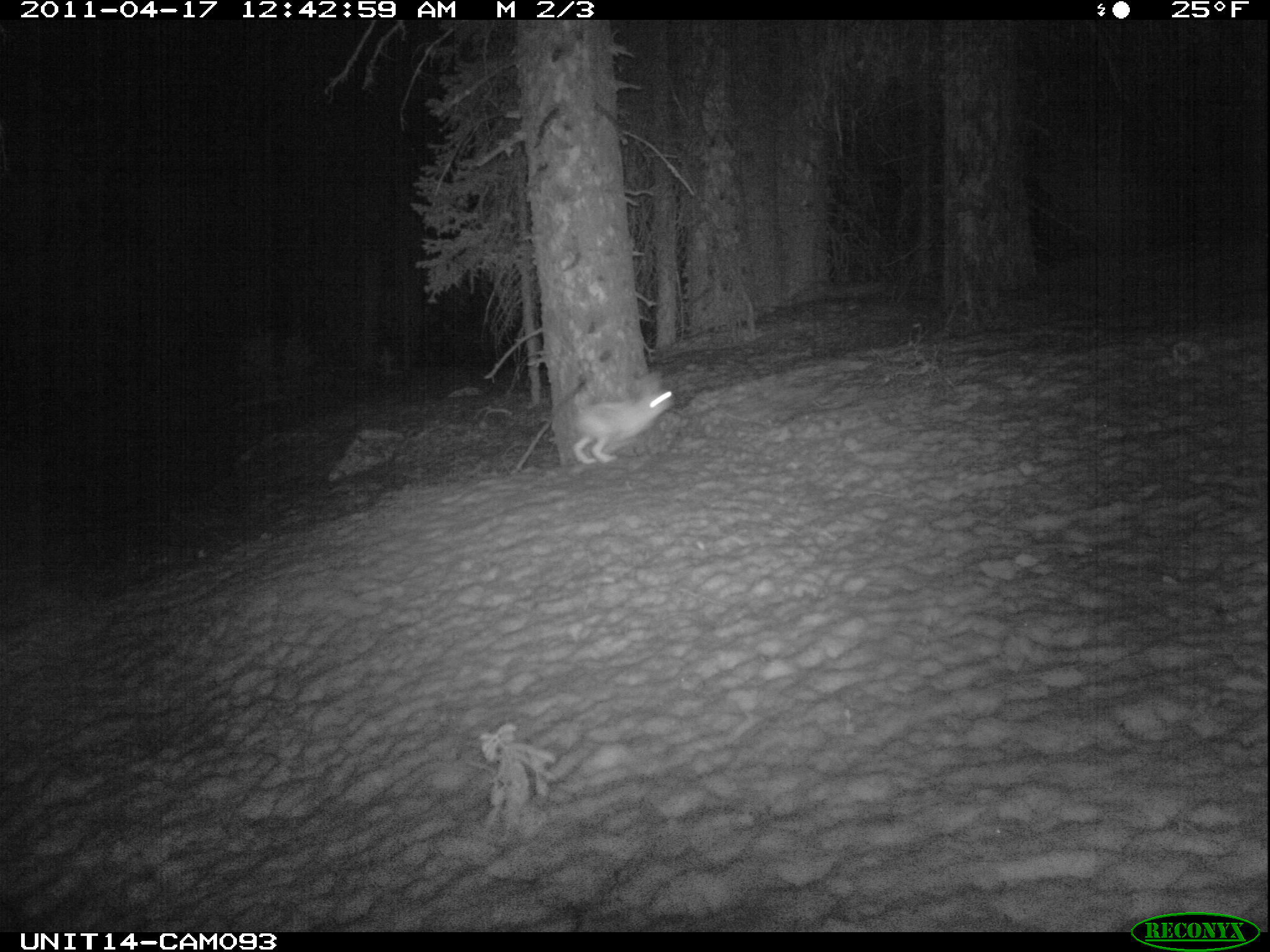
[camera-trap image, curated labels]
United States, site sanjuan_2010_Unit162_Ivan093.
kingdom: Animalia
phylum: Chordata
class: Mammalia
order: Lagomorpha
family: Leporidae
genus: Lepus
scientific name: Lepus americanus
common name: snowshoe hare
Lepus americanus (snowshoe hare).